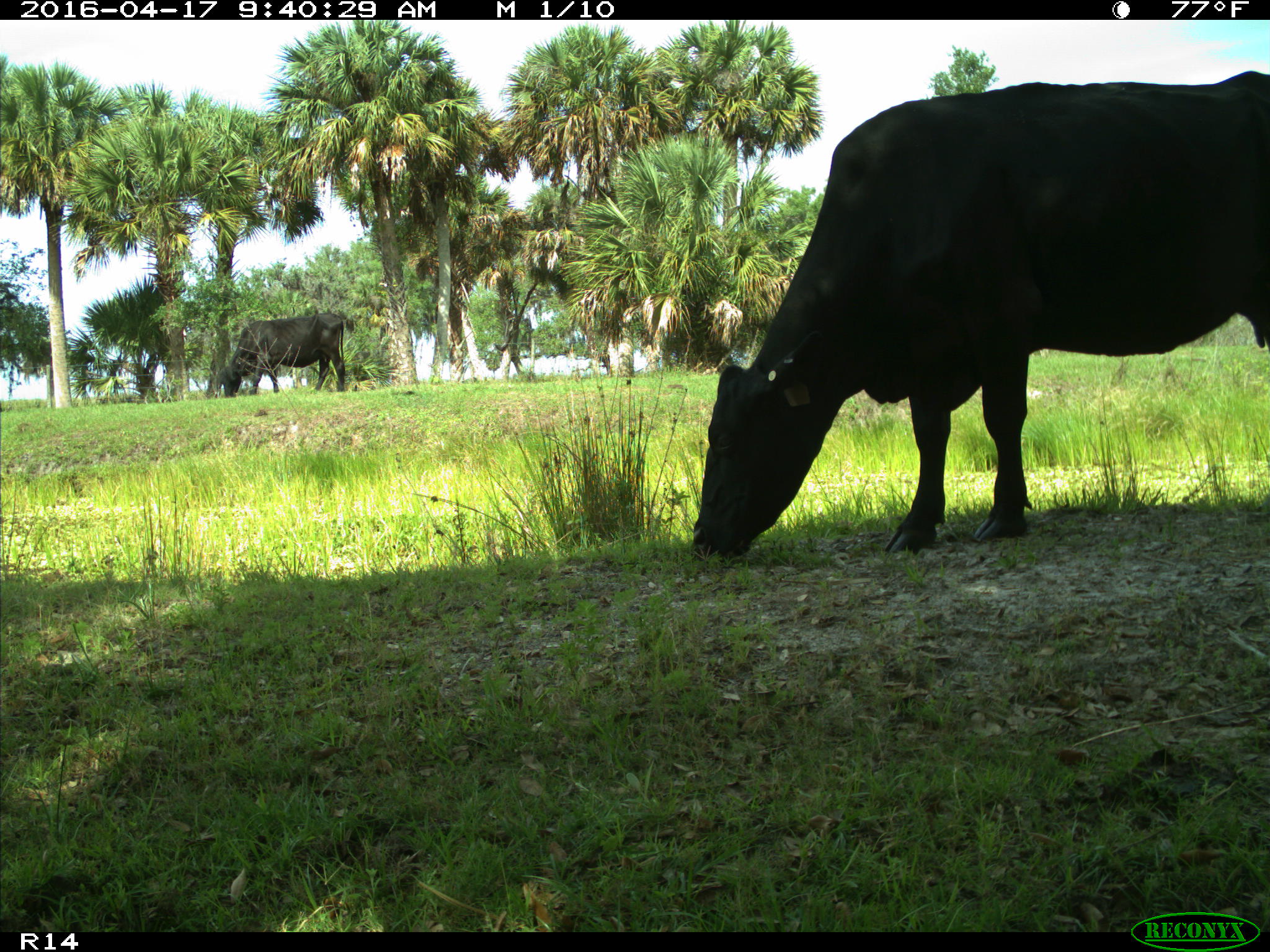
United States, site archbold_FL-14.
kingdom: Animalia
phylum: Chordata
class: Mammalia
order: Artiodactyla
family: Bovidae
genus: Bos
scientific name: Bos taurus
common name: domestic cow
Bos taurus (domestic cow).